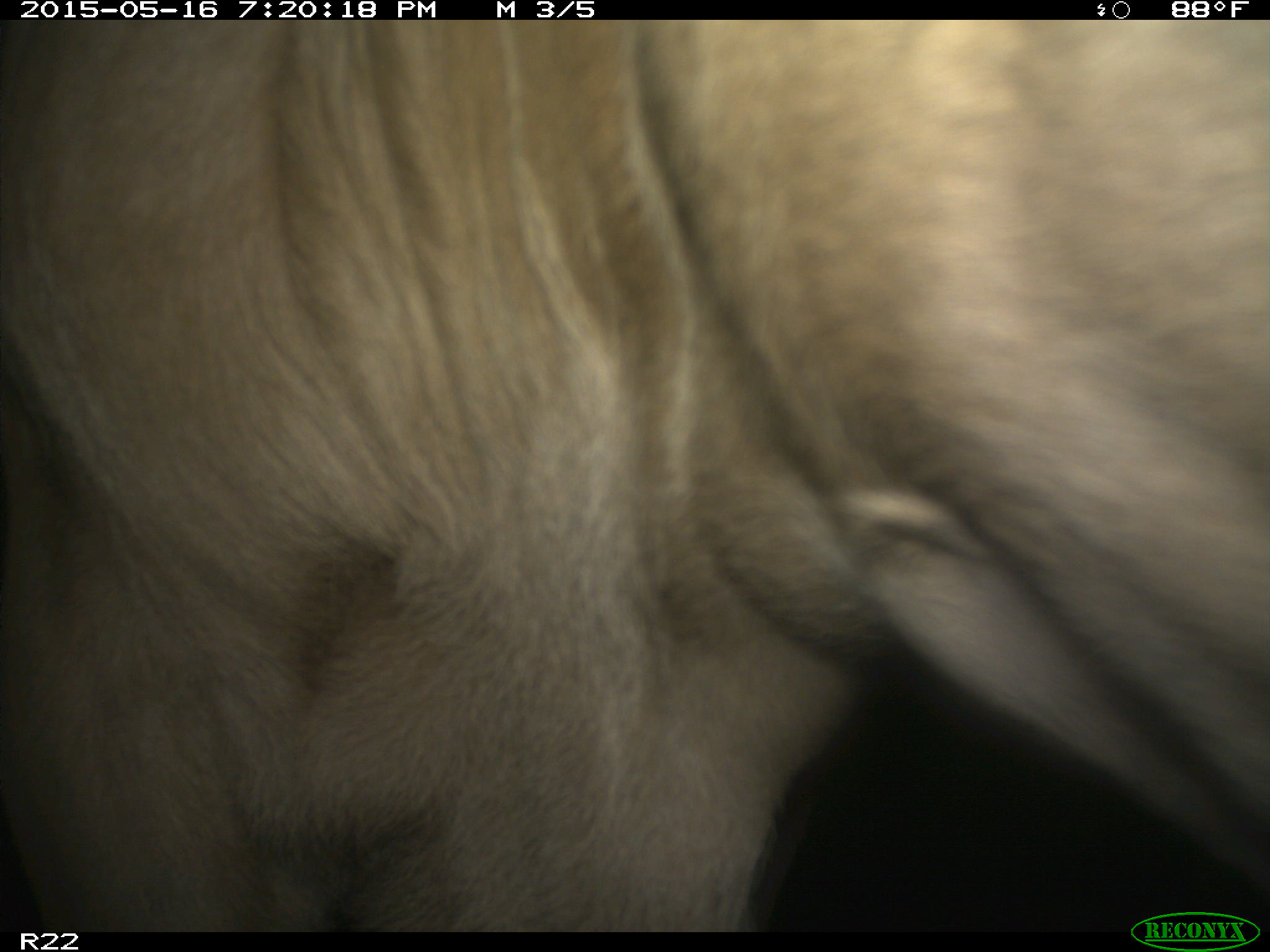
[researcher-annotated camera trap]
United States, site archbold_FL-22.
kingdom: Animalia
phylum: Chordata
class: Mammalia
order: Artiodactyla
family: Bovidae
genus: Bos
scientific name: Bos taurus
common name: domestic cow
Bos taurus (domestic cow).